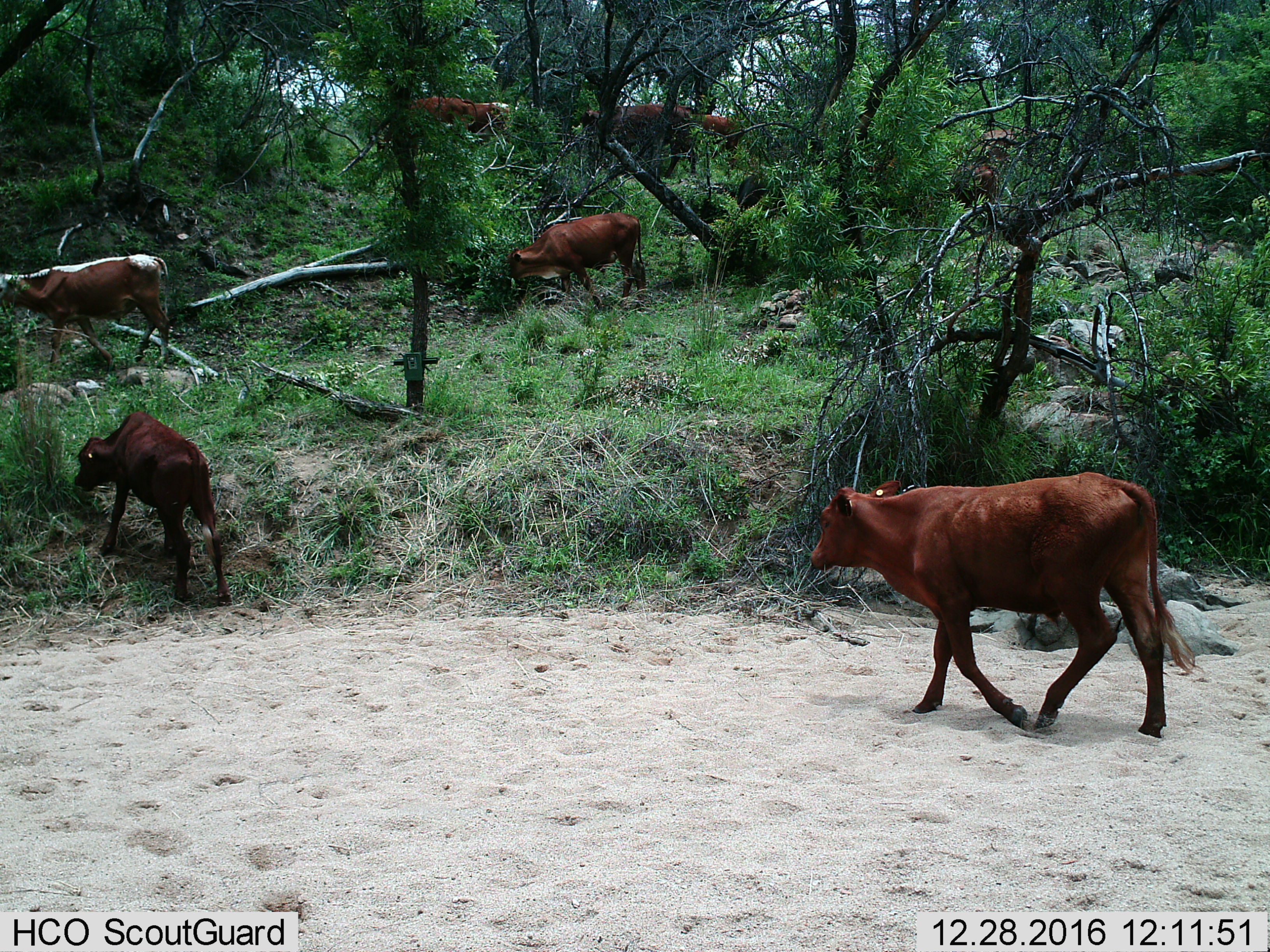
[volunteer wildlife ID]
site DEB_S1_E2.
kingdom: Animalia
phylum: Chordata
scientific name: Vertebrata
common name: domestic animal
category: domesticanimal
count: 8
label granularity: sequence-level